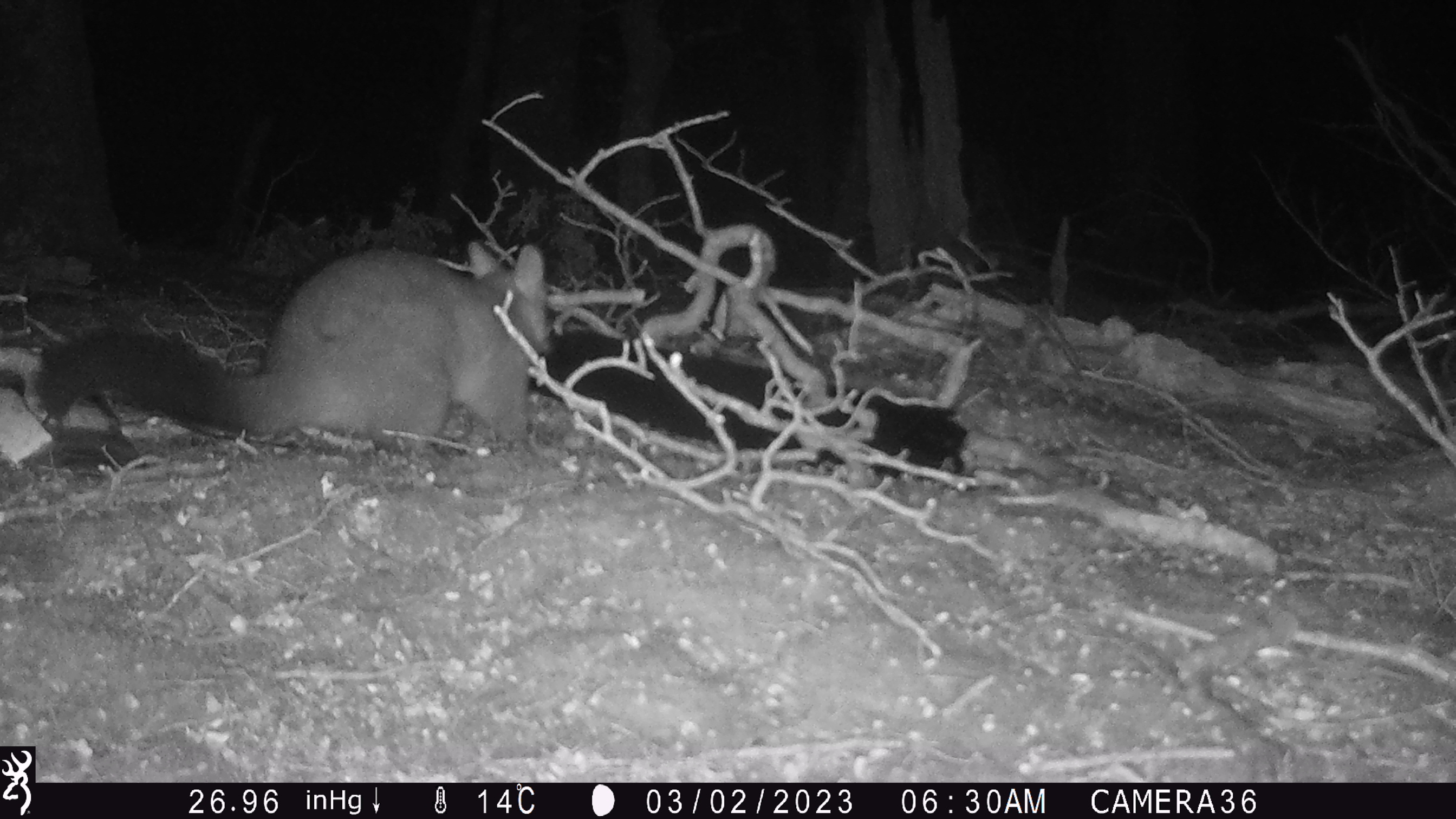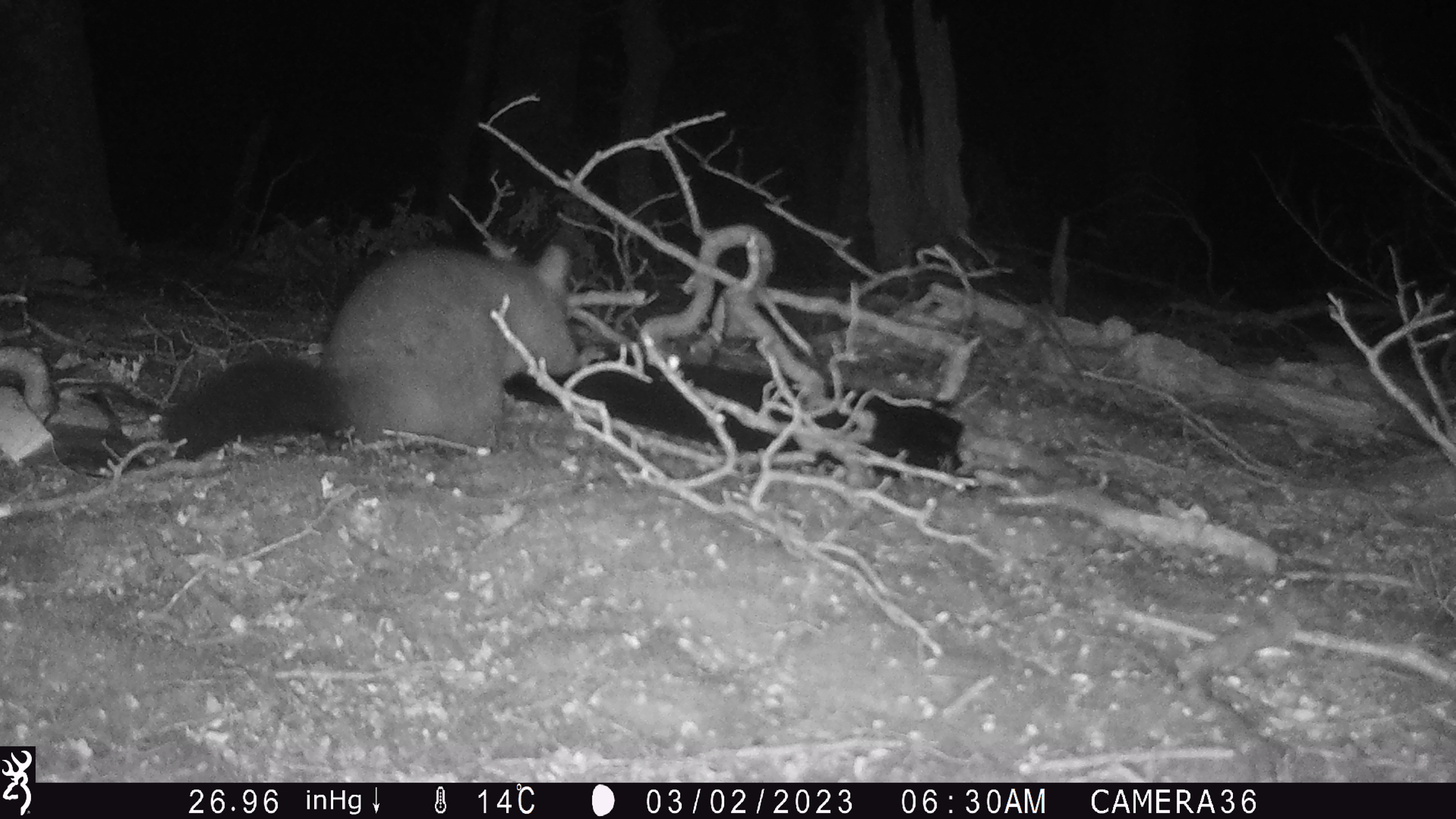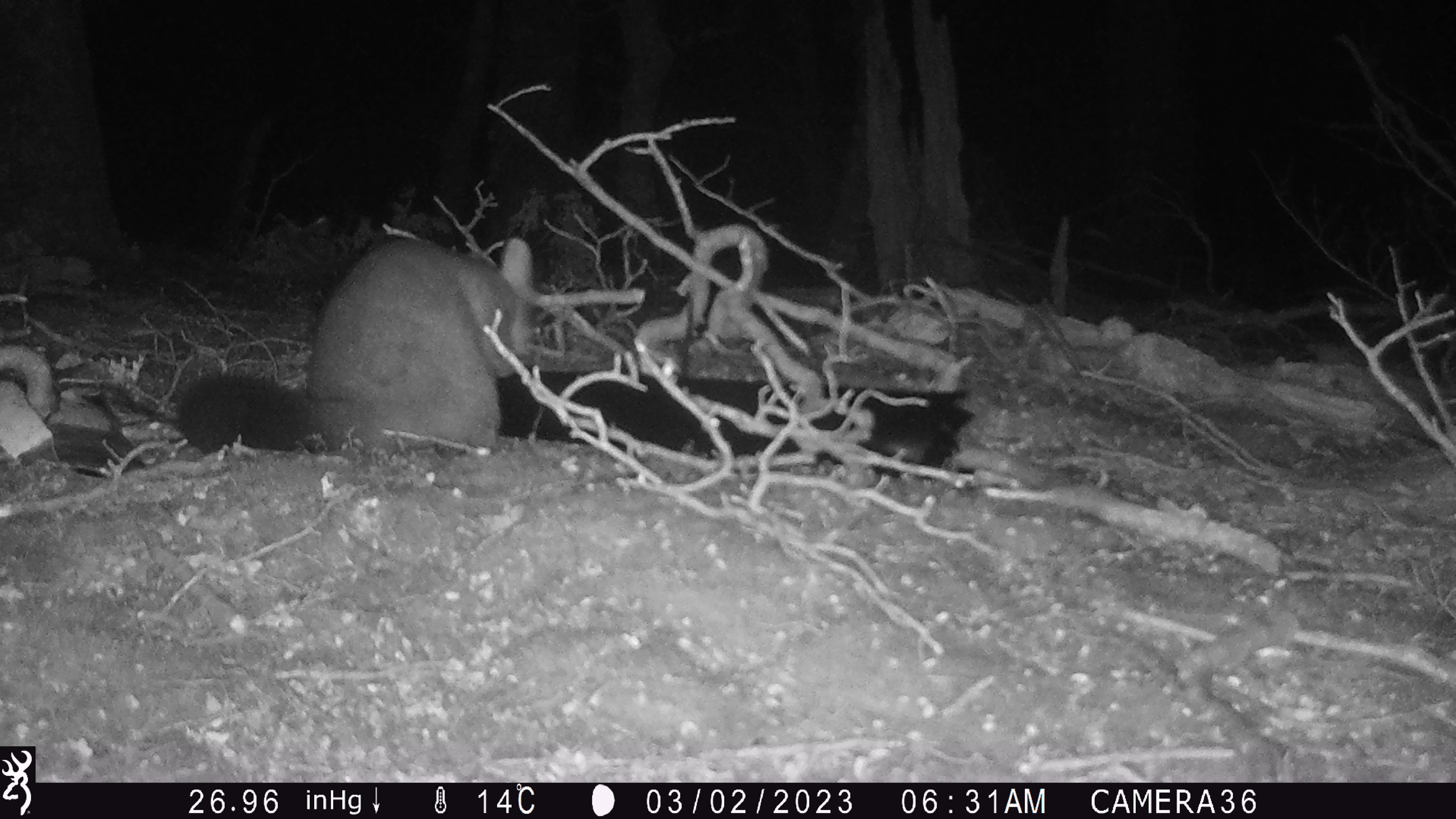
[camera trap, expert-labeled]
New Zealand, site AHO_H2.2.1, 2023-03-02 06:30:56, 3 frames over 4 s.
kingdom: Animalia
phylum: Chordata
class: Mammalia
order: Carnivora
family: Mustelidae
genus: Mustela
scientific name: Mustela erminea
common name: stoat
Stoat (Mustela erminea).